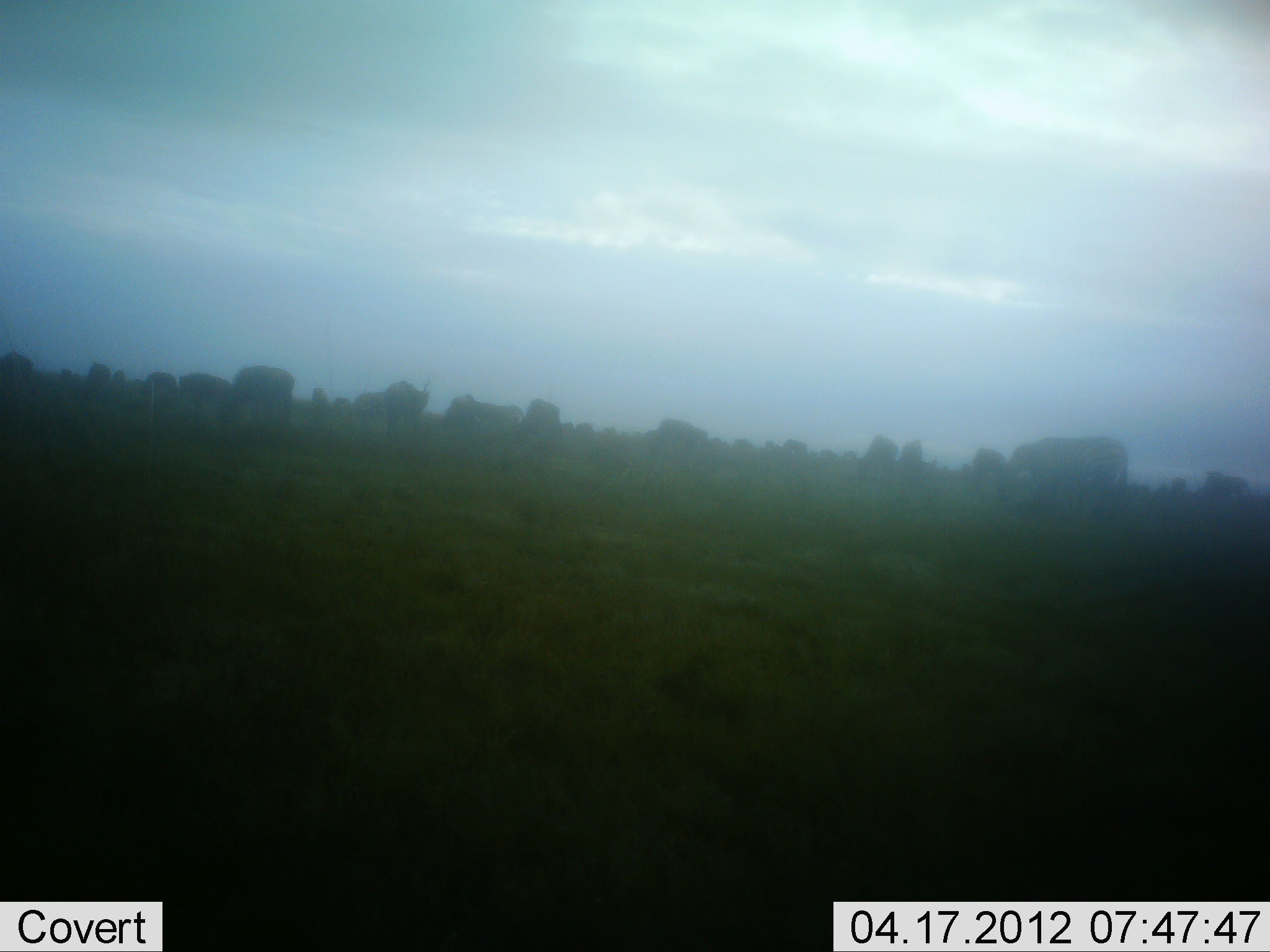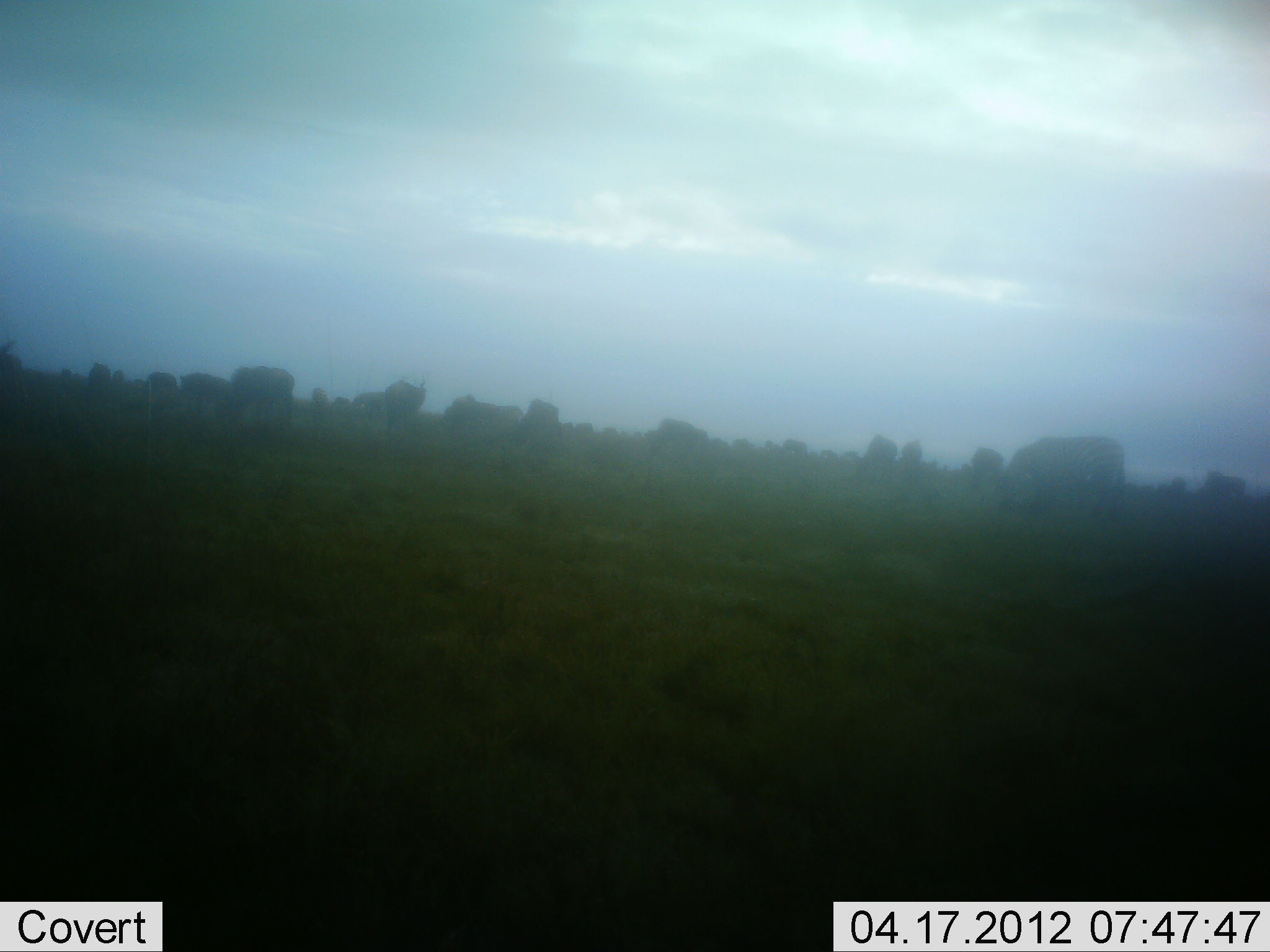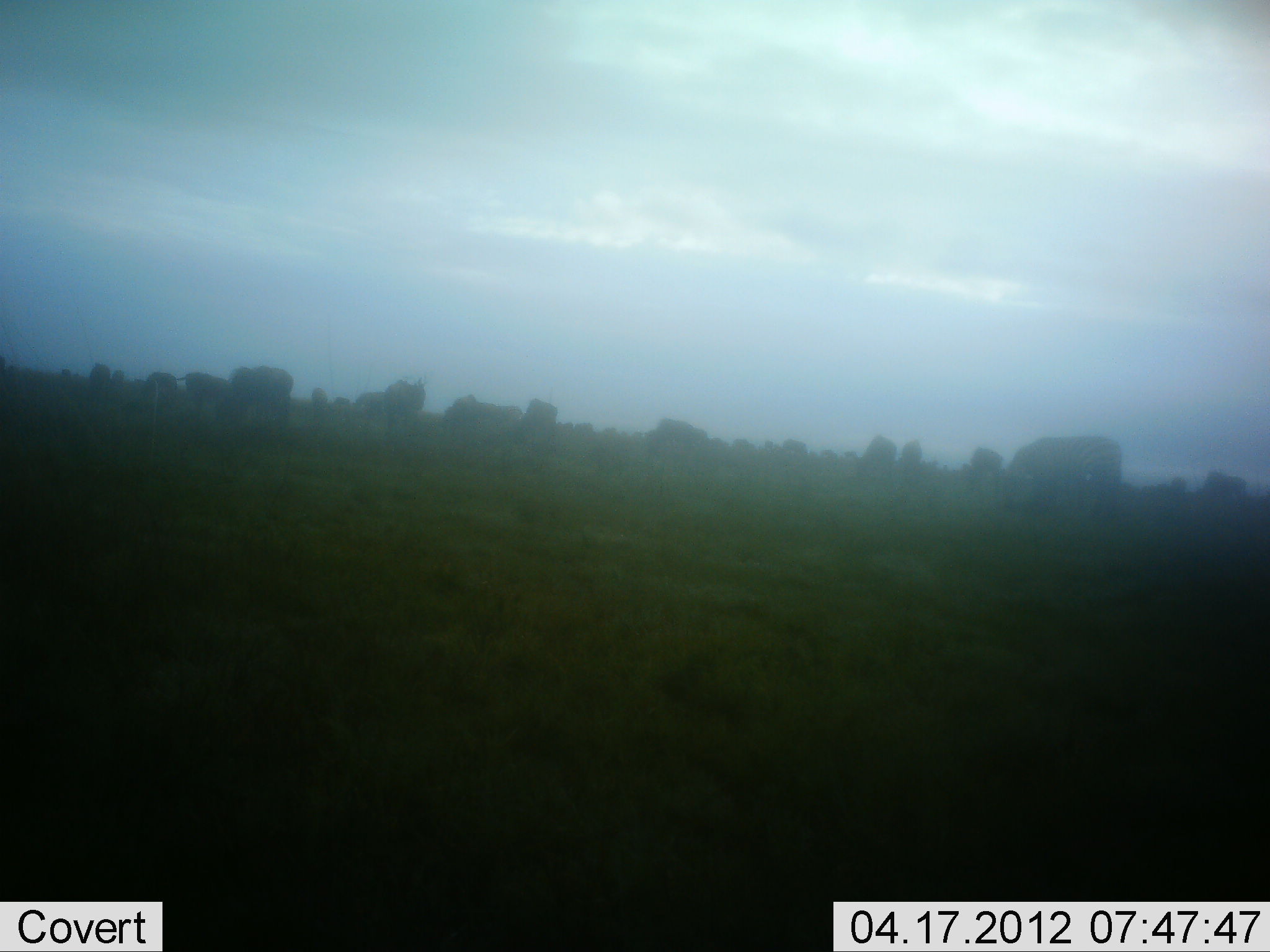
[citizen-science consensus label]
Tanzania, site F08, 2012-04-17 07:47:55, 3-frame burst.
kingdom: Animalia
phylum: Chordata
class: Mammalia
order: Artiodactyla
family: Bovidae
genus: Connochaetes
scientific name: Connochaetes taurinus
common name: blue wildebeest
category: wildebeest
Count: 11-50.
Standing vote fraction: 45%.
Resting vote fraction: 0%.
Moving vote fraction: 18%.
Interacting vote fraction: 0%.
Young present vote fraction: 0%.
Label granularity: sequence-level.